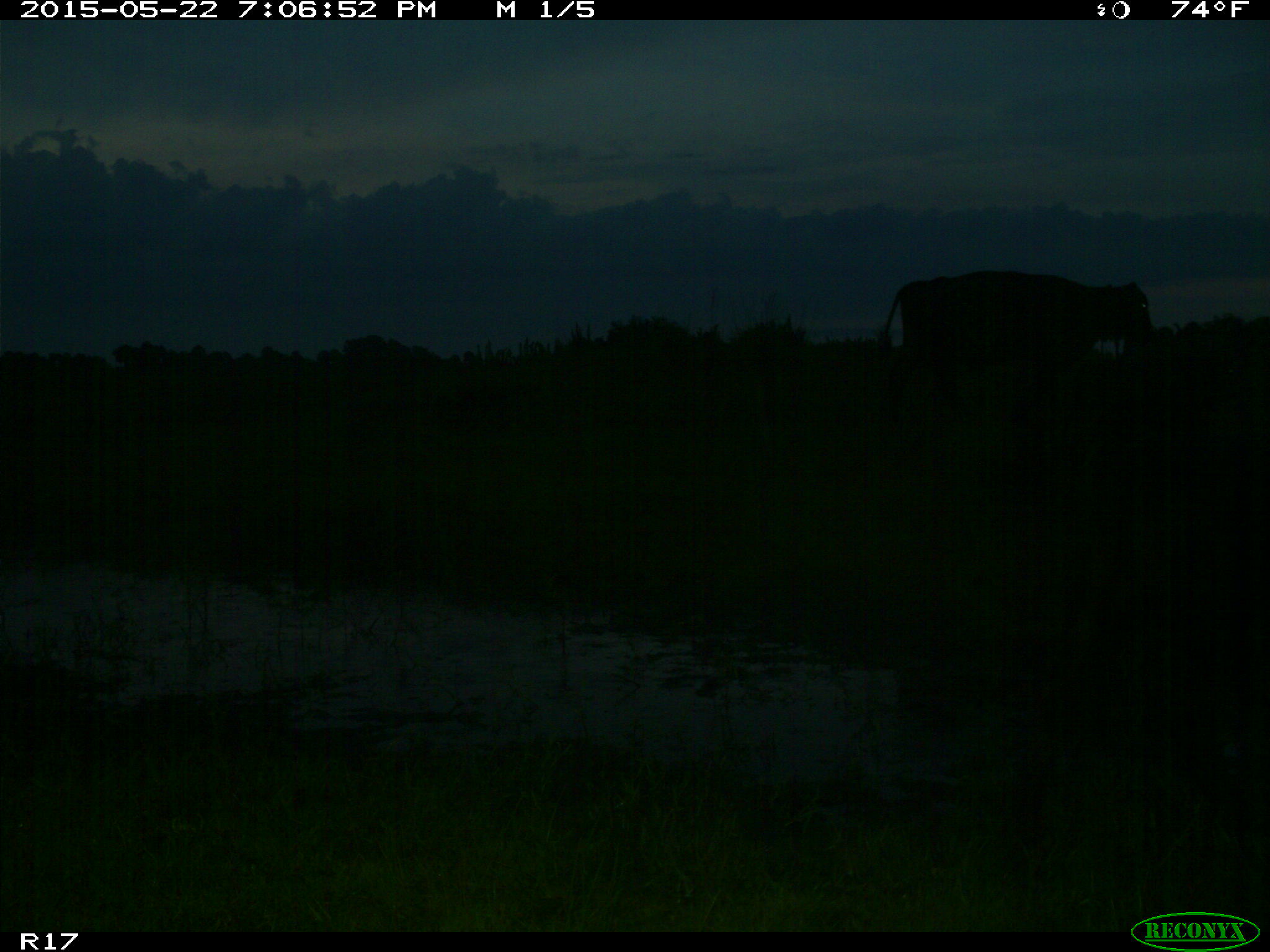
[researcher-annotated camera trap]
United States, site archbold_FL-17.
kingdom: Animalia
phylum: Chordata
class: Mammalia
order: Artiodactyla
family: Bovidae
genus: Bos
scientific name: Bos taurus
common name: domestic cow